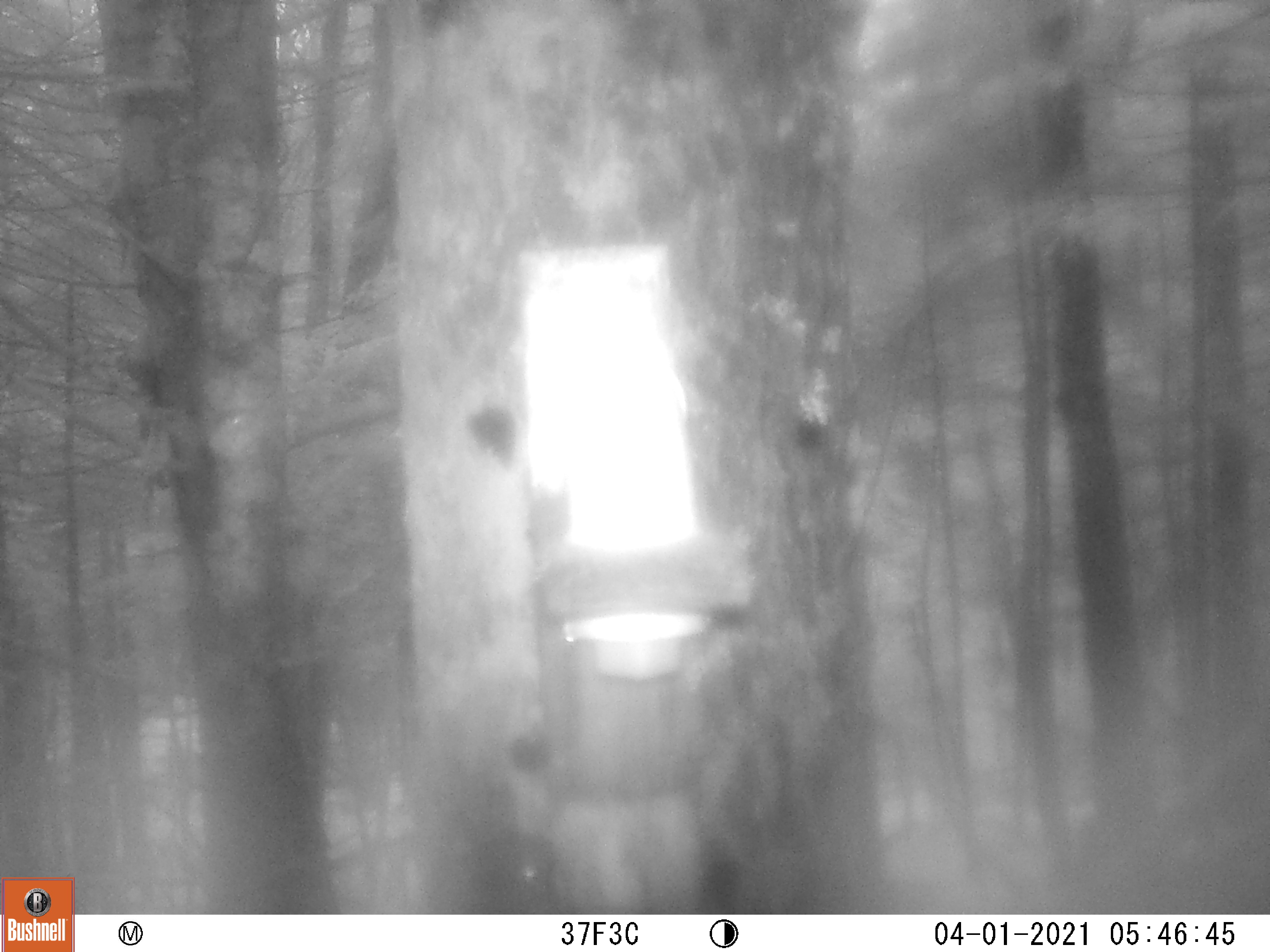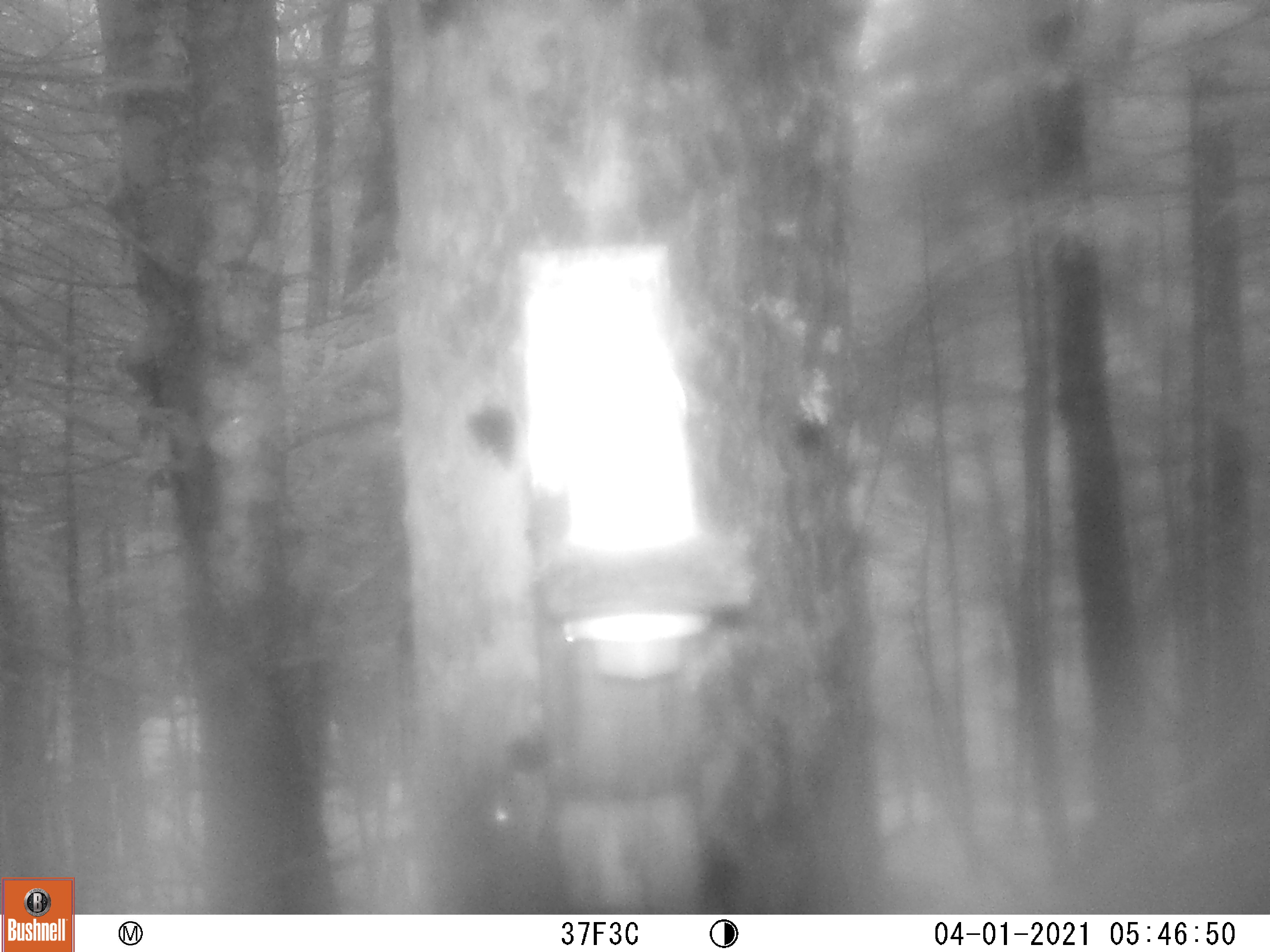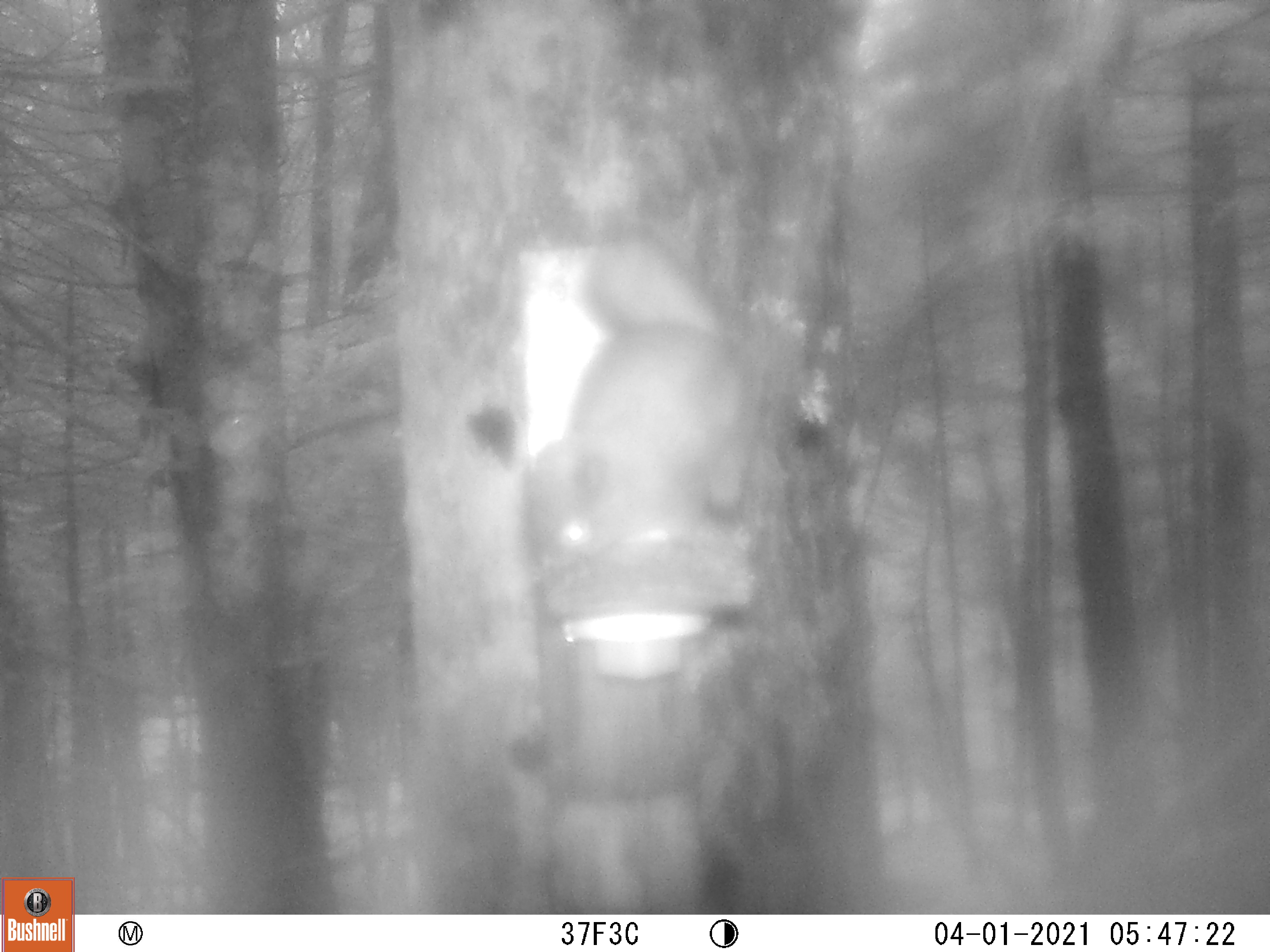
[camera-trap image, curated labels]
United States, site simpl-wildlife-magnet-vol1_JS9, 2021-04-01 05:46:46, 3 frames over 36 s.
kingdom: Animalia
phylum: Chordata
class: Mammalia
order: Rodentia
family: Sciuridae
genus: Tamiasciurus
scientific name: Tamiasciurus hudsonicus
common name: red squirrel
Red squirrel (Tamiasciurus hudsonicus).